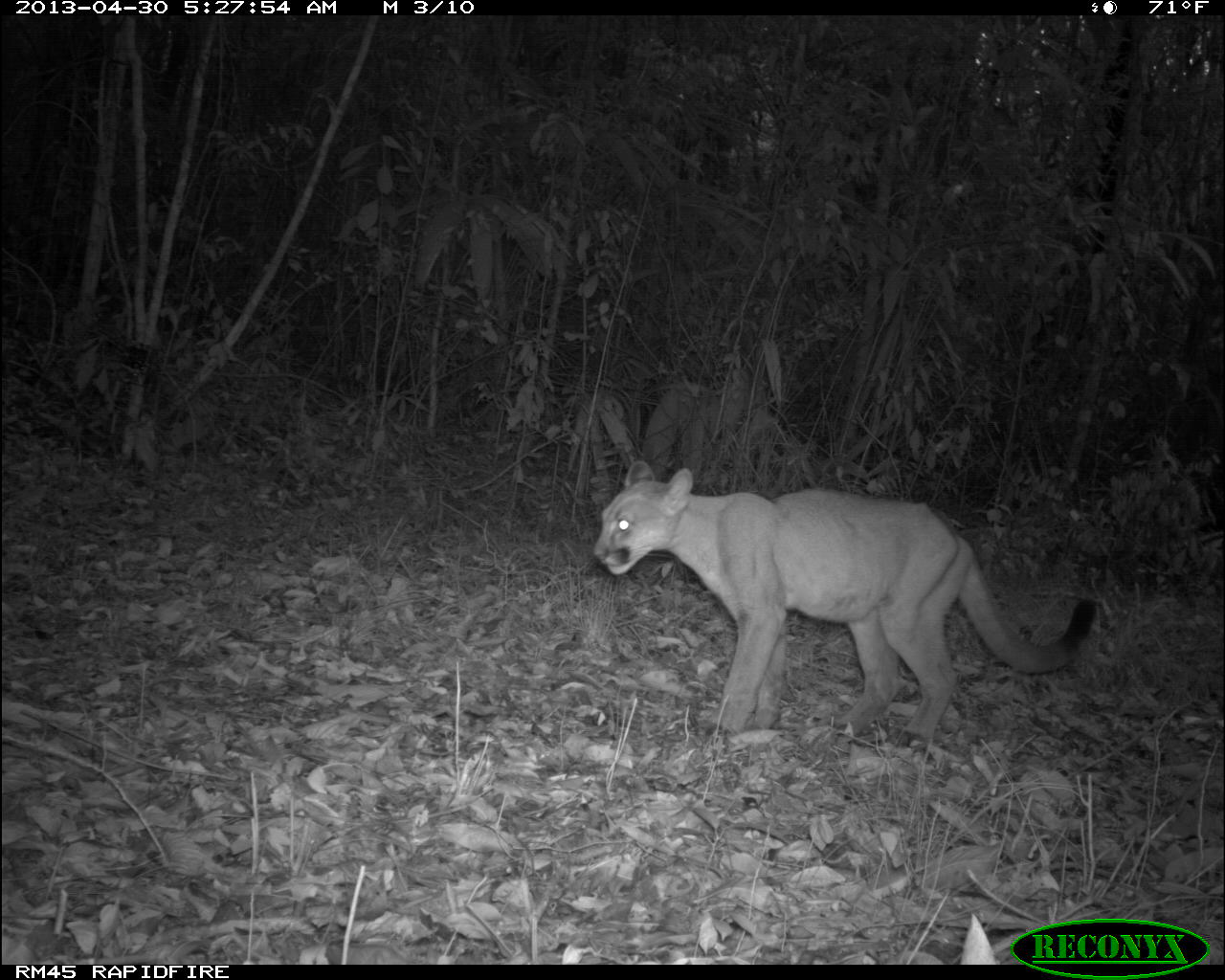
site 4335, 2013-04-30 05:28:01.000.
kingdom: Animalia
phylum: Chordata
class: Mammalia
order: Carnivora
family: Felidae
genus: Puma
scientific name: Puma concolor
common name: mountain lion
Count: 1.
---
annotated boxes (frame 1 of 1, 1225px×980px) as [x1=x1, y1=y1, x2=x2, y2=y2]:
puma concolor: [x1=588, y1=457, x2=1099, y2=752]